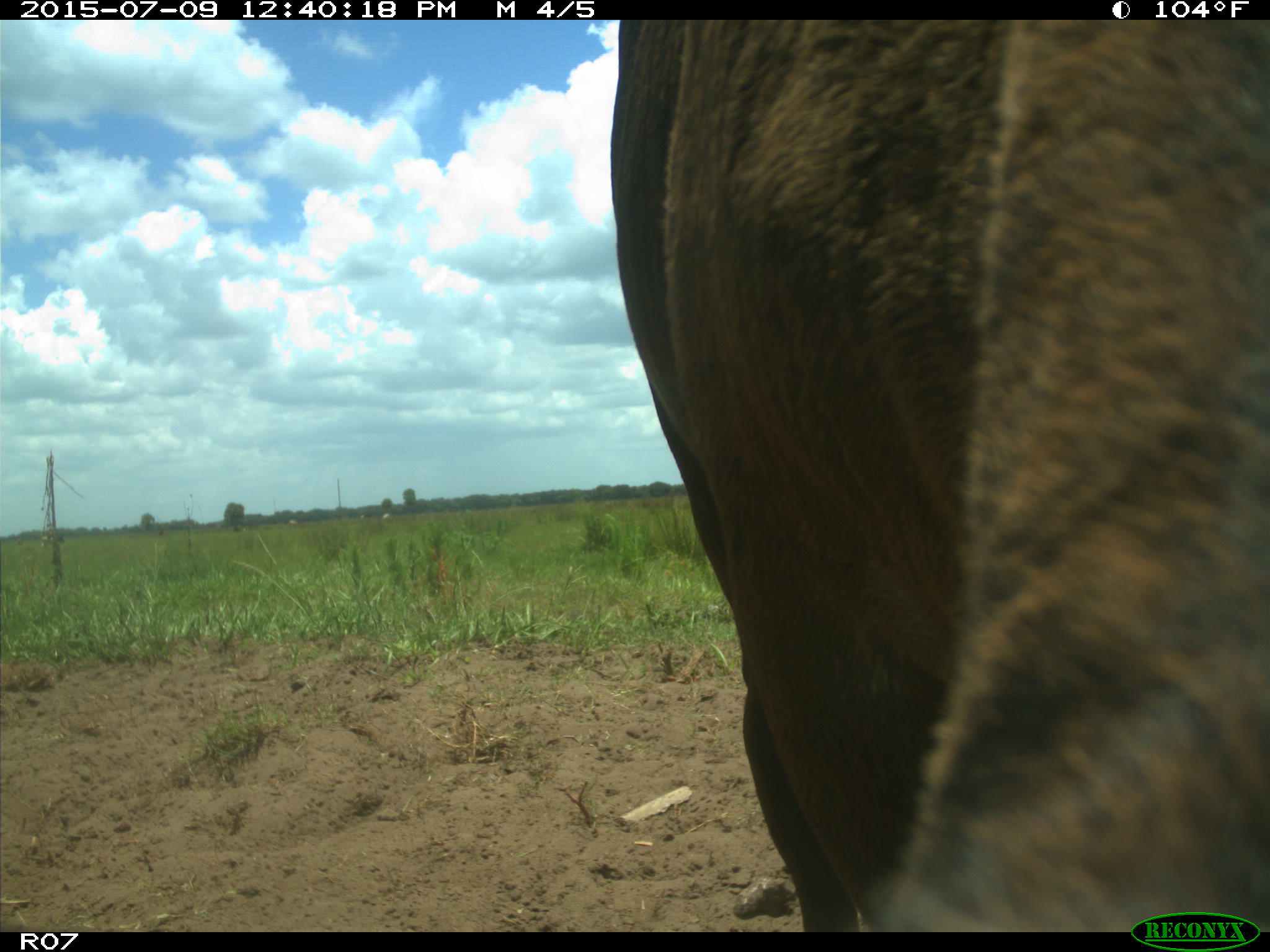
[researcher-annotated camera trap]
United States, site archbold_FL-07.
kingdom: Animalia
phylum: Chordata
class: Mammalia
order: Artiodactyla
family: Bovidae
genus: Bos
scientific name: Bos taurus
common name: domestic cow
Bos taurus (domestic cow).